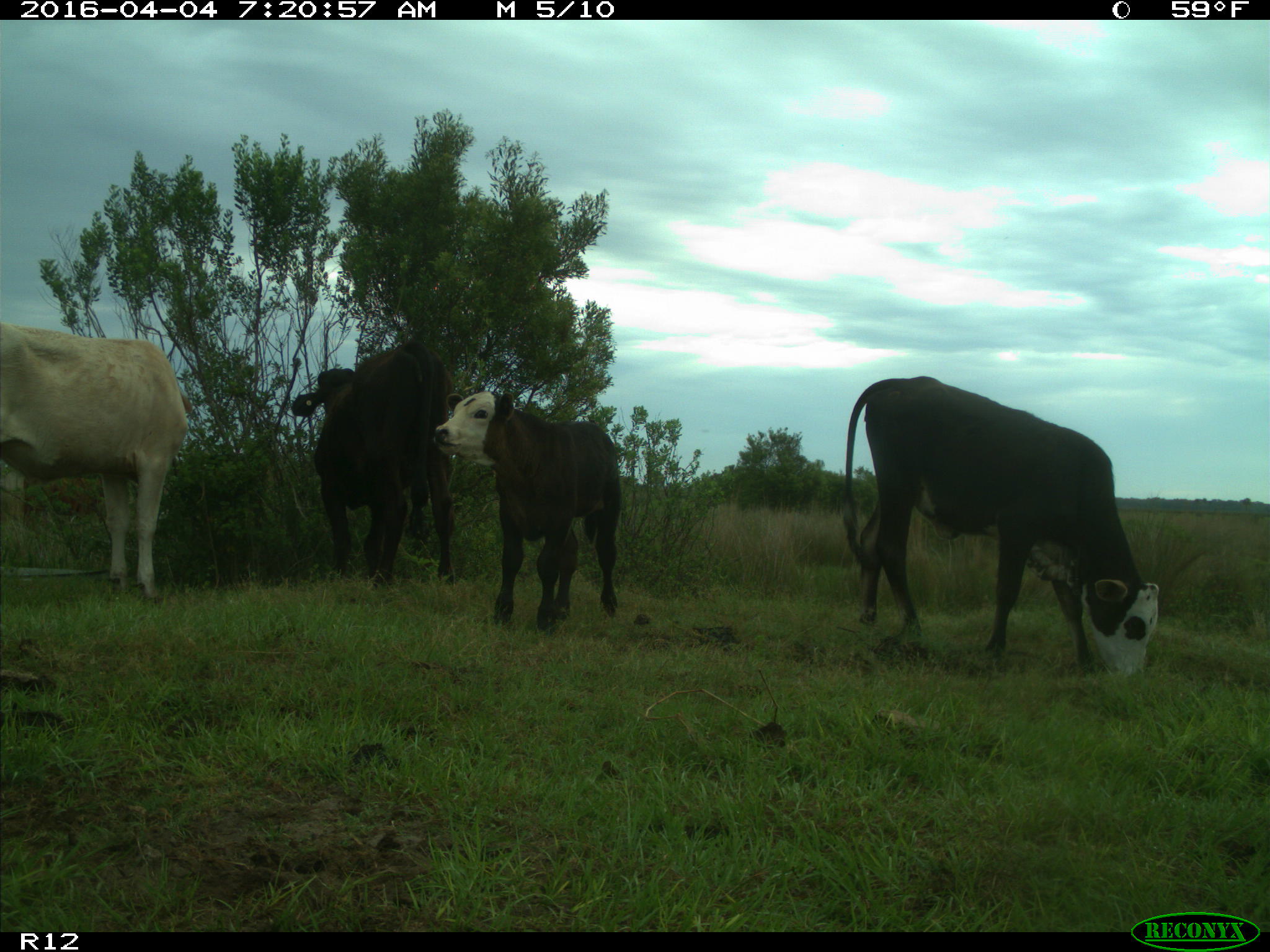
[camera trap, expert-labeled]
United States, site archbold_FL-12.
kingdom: Animalia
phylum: Chordata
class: Mammalia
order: Artiodactyla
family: Bovidae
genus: Bos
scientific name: Bos taurus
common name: domestic cow